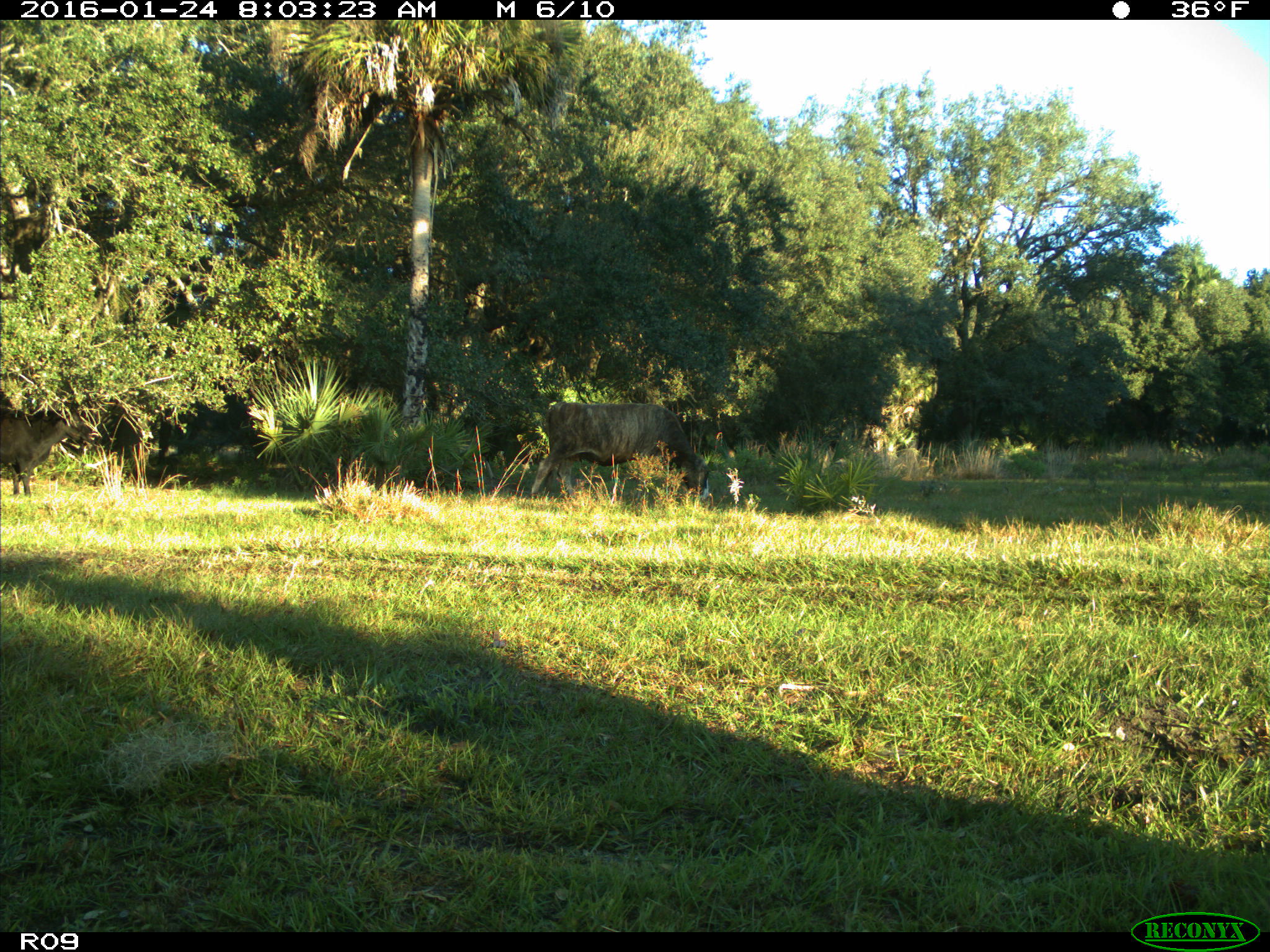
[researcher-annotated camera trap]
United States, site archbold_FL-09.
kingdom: Animalia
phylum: Chordata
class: Mammalia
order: Artiodactyla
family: Bovidae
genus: Bos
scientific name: Bos taurus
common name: domestic cow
Bos taurus (domestic cow).